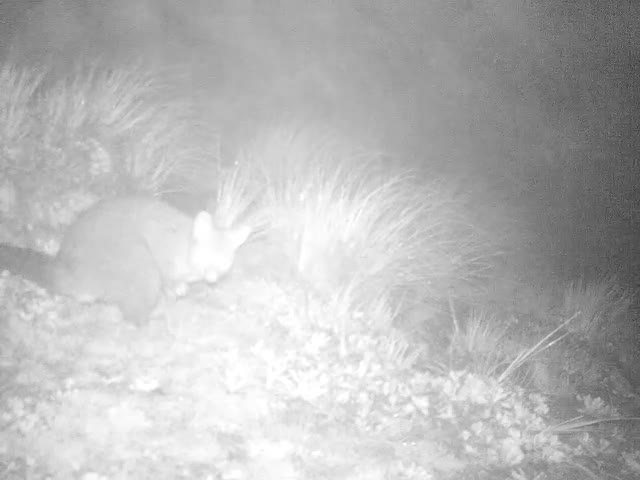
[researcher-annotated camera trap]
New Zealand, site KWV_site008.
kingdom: Animalia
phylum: Chordata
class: Mammalia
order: Diprotodontia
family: Phalangeridae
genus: Trichosurus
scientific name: Trichosurus vulpecula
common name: common brushtail possum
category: possum